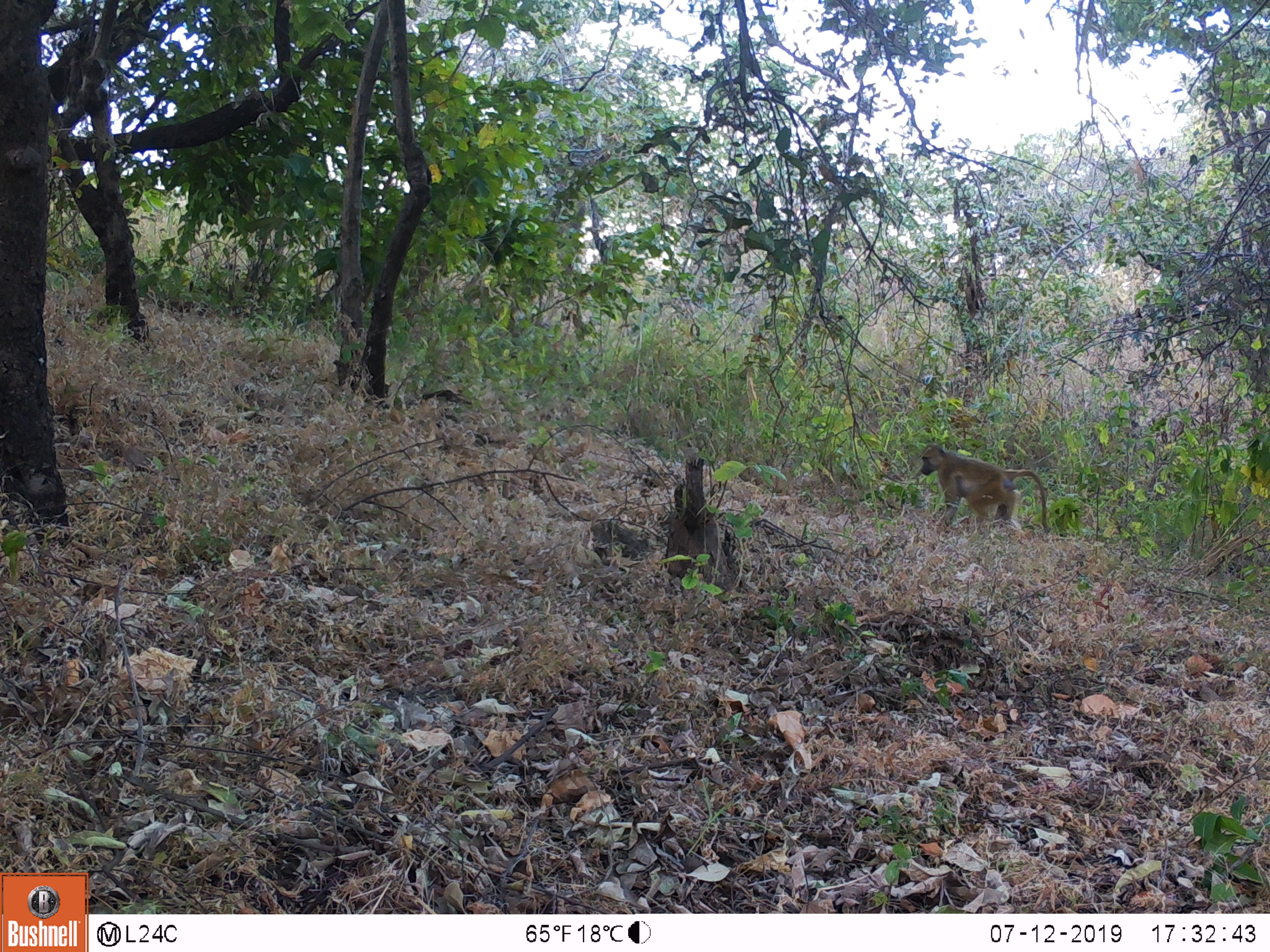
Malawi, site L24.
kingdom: Animalia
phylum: Chordata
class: Mammalia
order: Primates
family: Cercopithecidae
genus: Papio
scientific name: Papio cynocephalus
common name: yellow baboon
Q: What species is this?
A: Yellow baboon (Papio cynocephalus).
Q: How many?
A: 1.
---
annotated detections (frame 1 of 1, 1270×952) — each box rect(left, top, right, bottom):
yellow baboon: rect(911, 435, 1057, 555)